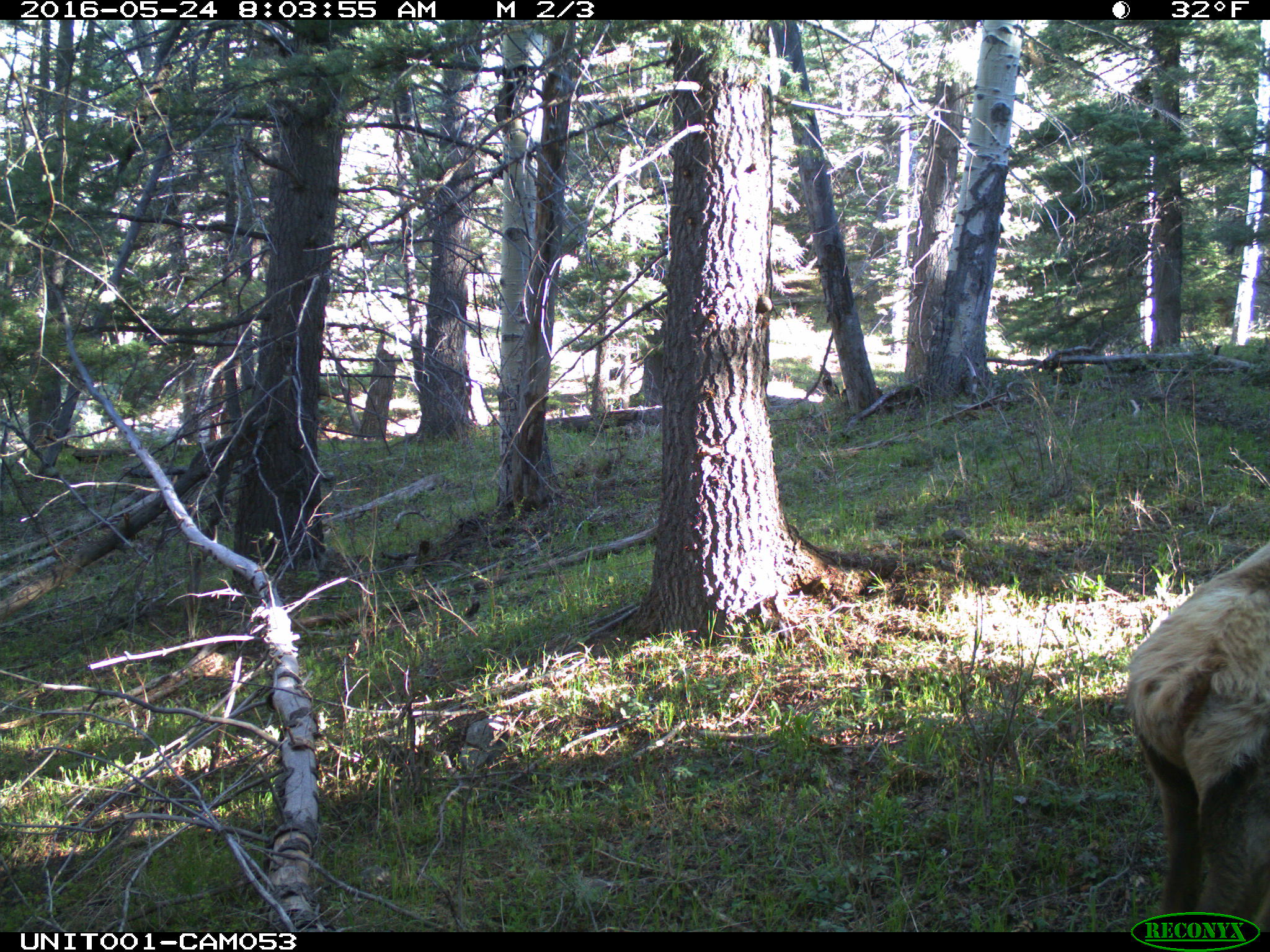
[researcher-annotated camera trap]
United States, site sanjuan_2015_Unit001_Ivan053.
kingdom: Animalia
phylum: Chordata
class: Mammalia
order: Artiodactyla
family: Cervidae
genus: Cervus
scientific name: Cervus elaphus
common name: red deer